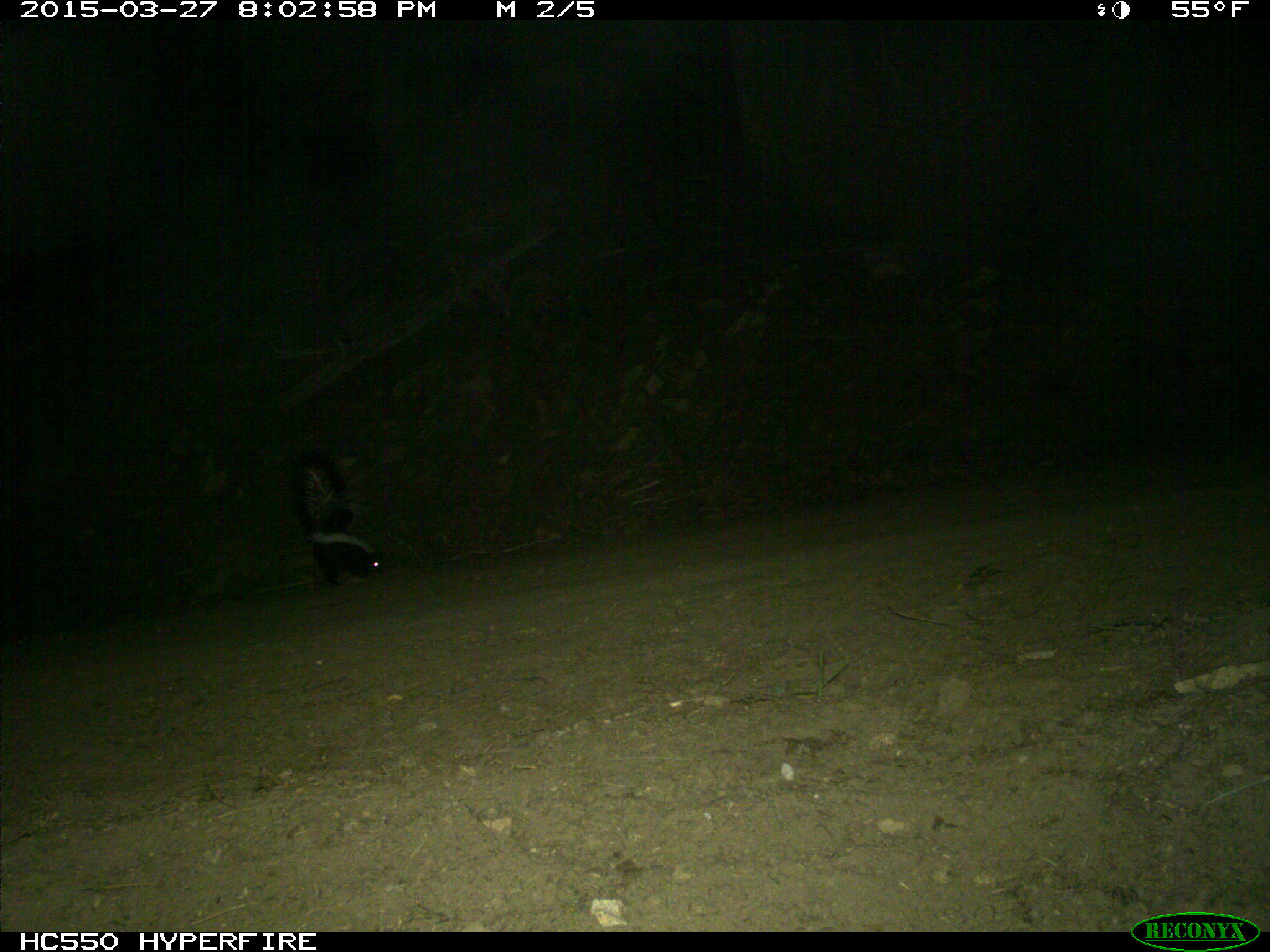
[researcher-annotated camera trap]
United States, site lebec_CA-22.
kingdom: Animalia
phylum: Chordata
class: Mammalia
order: Carnivora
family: Mephitidae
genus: Mephitis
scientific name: Mephitis mephitis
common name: striped skunk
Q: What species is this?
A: Mephitis mephitis (striped skunk).